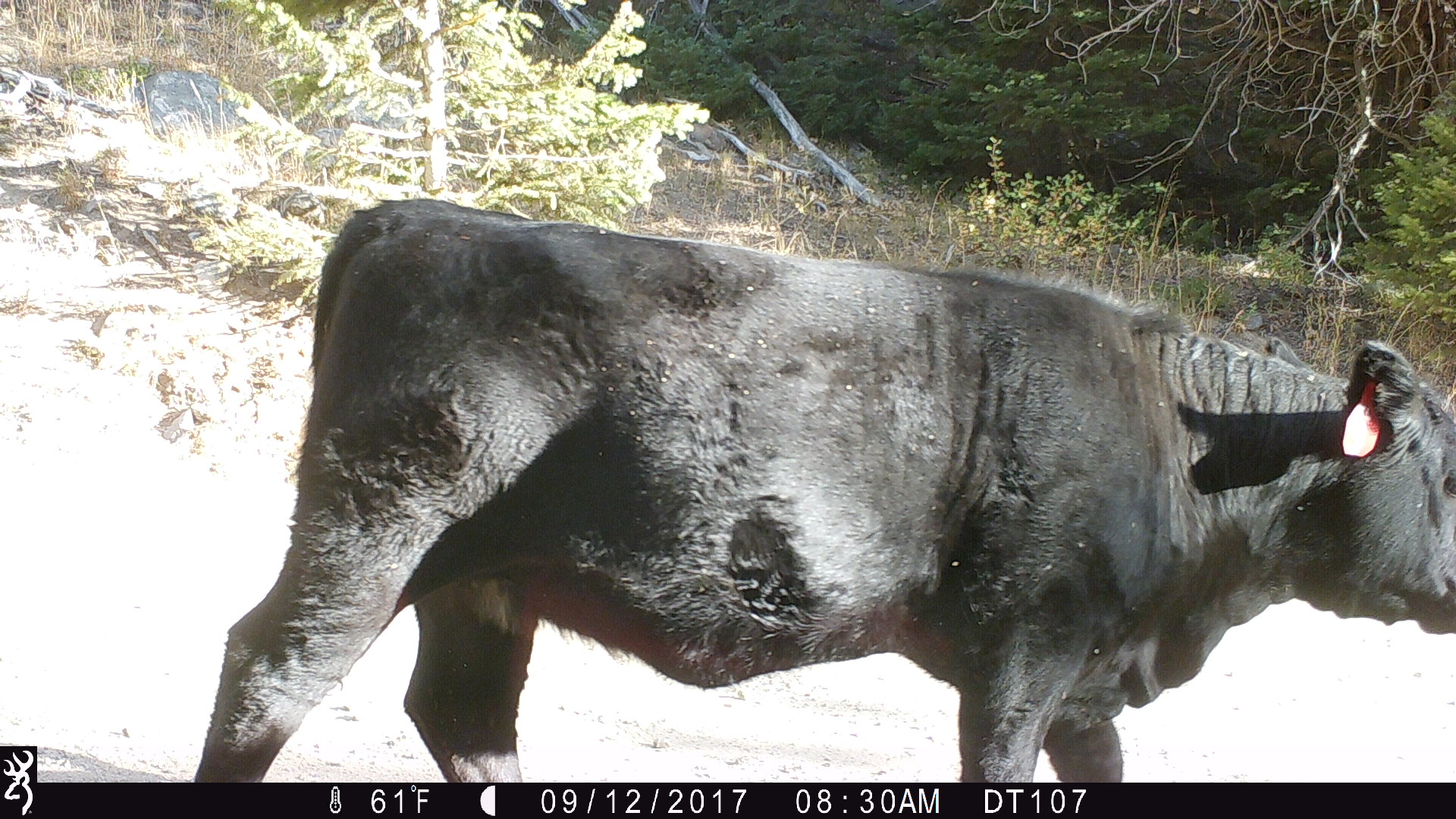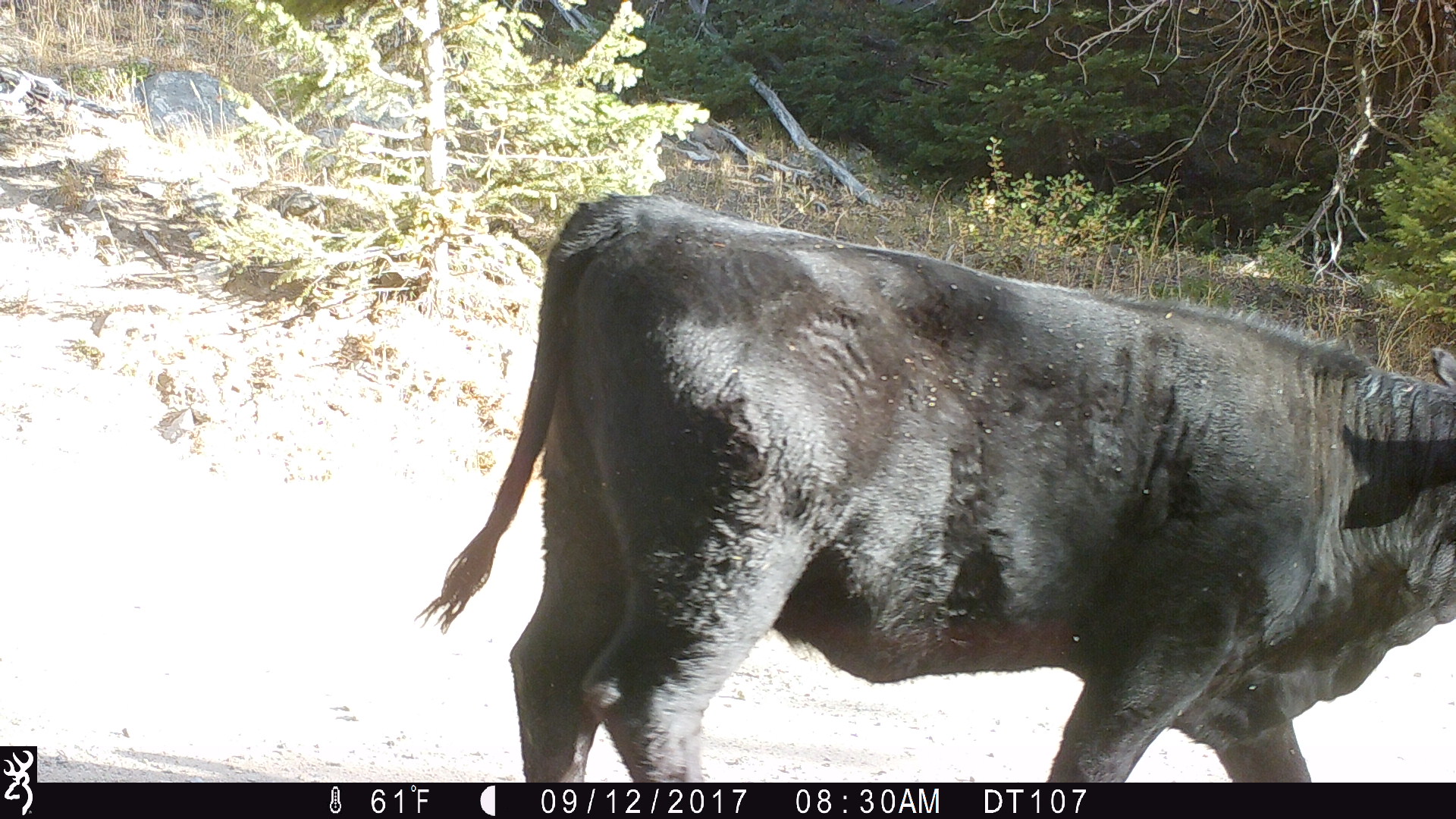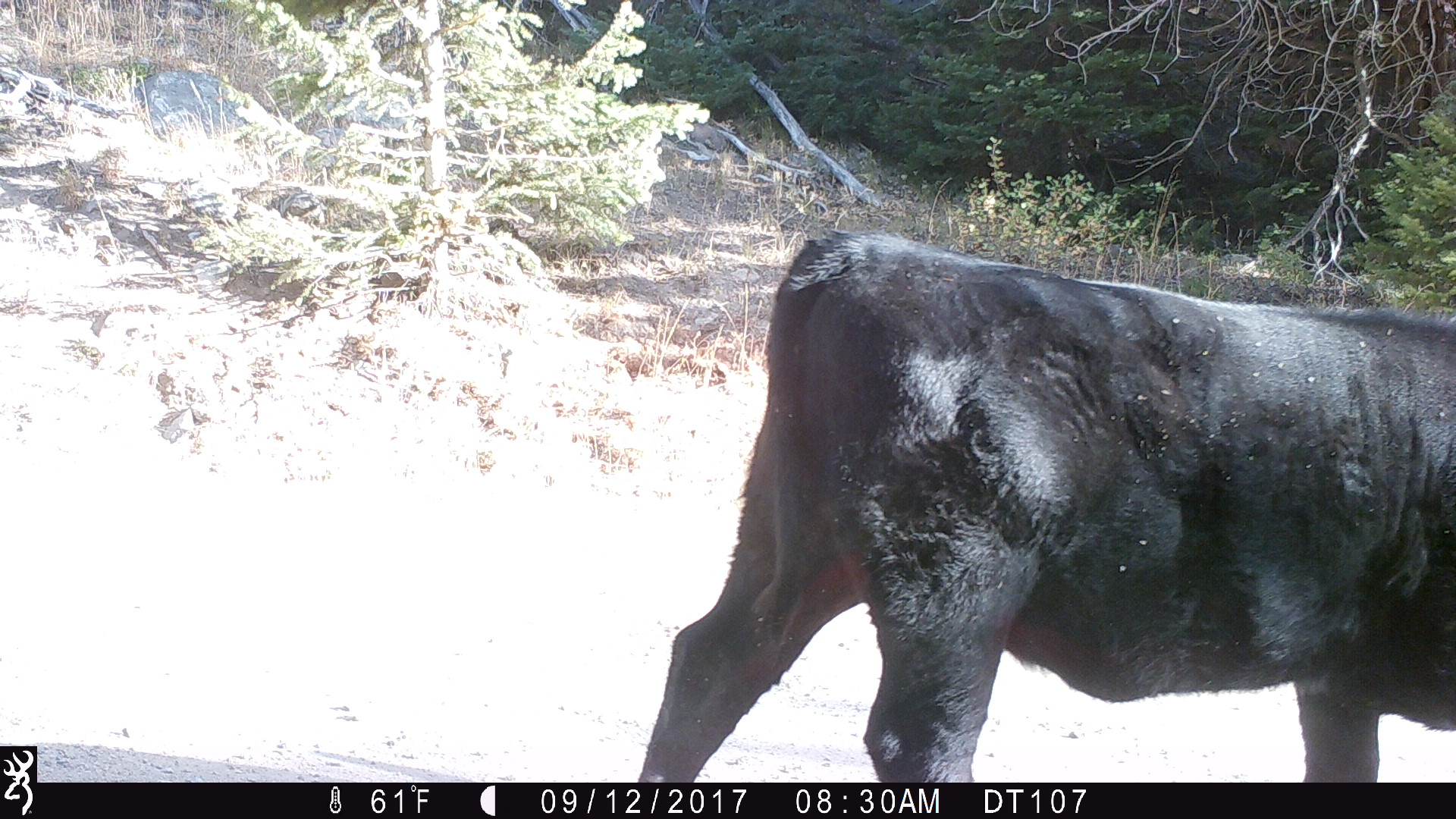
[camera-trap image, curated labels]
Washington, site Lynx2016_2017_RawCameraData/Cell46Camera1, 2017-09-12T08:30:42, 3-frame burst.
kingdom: Animalia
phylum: Chordata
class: Mammalia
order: Artiodactyla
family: Bovidae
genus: Bos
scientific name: Bos taurus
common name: domestic cattle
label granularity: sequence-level